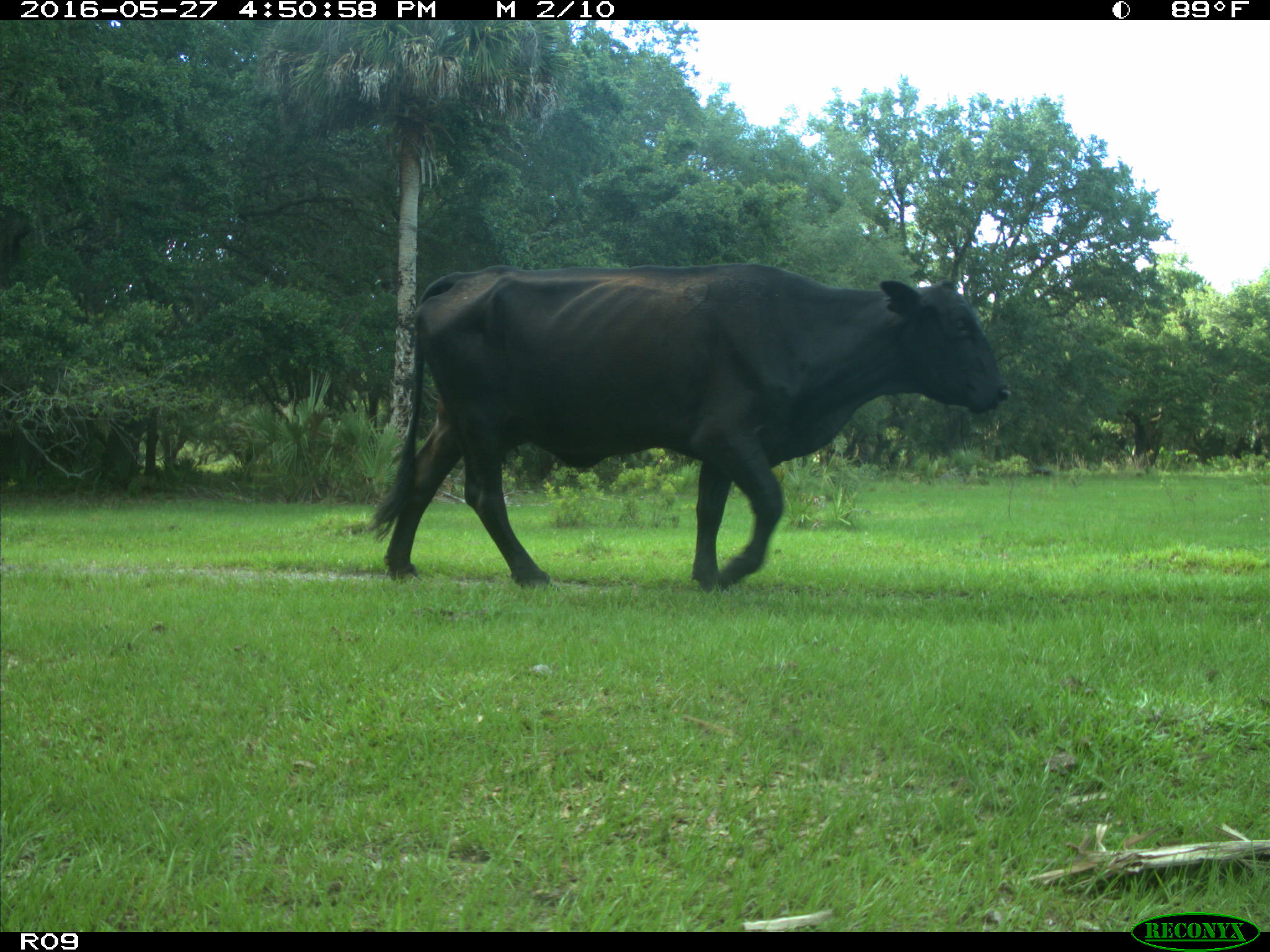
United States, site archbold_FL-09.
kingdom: Animalia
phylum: Chordata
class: Mammalia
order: Artiodactyla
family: Bovidae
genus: Bos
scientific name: Bos taurus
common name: domestic cow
Bos taurus (domestic cow).